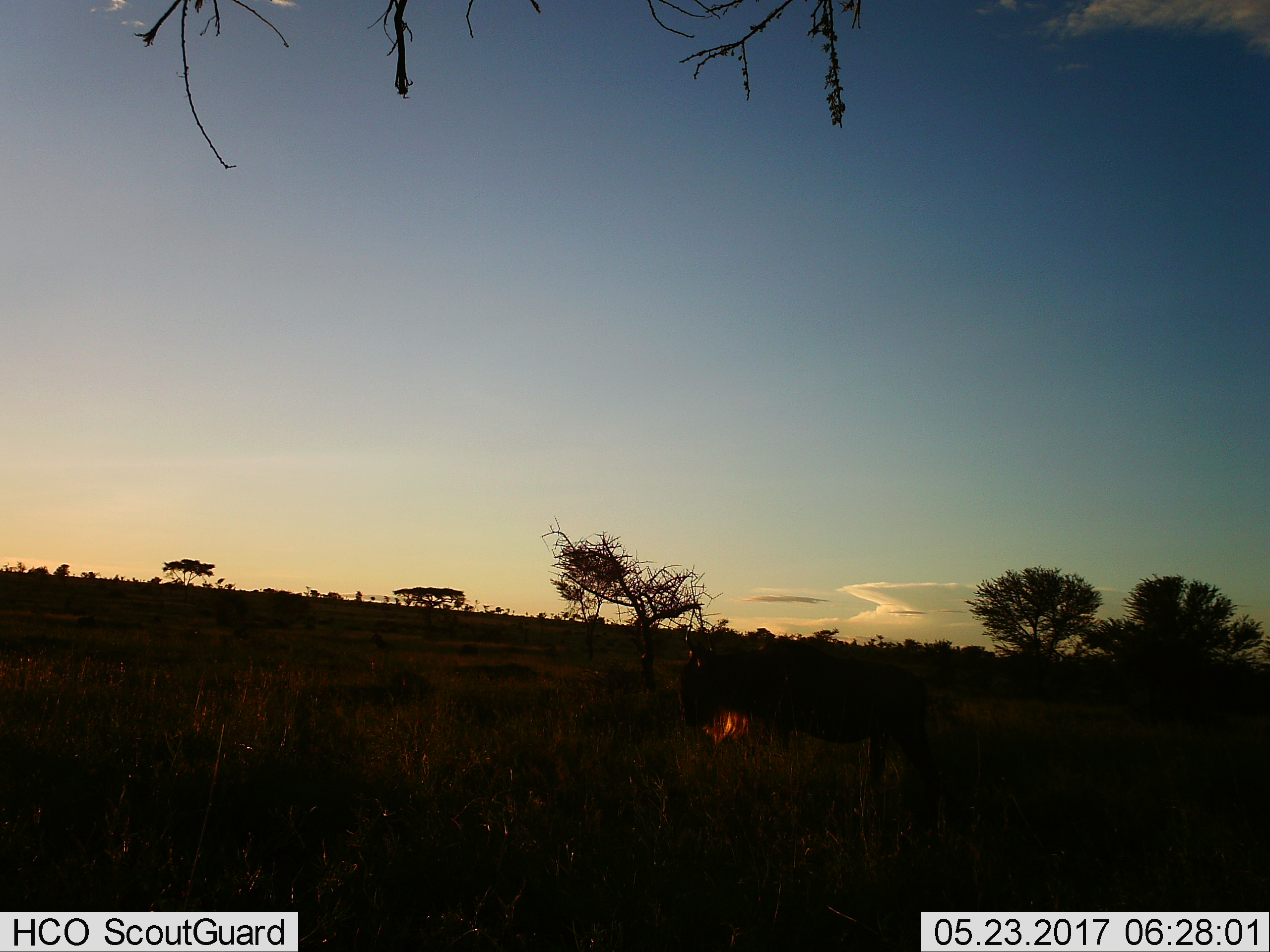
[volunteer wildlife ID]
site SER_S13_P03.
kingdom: Animalia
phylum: Chordata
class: Mammalia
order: Artiodactyla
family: Bovidae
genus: Connochaetes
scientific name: Connochaetes taurinus taurinus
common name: blue wildebeest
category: wildebeestblue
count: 1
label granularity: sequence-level